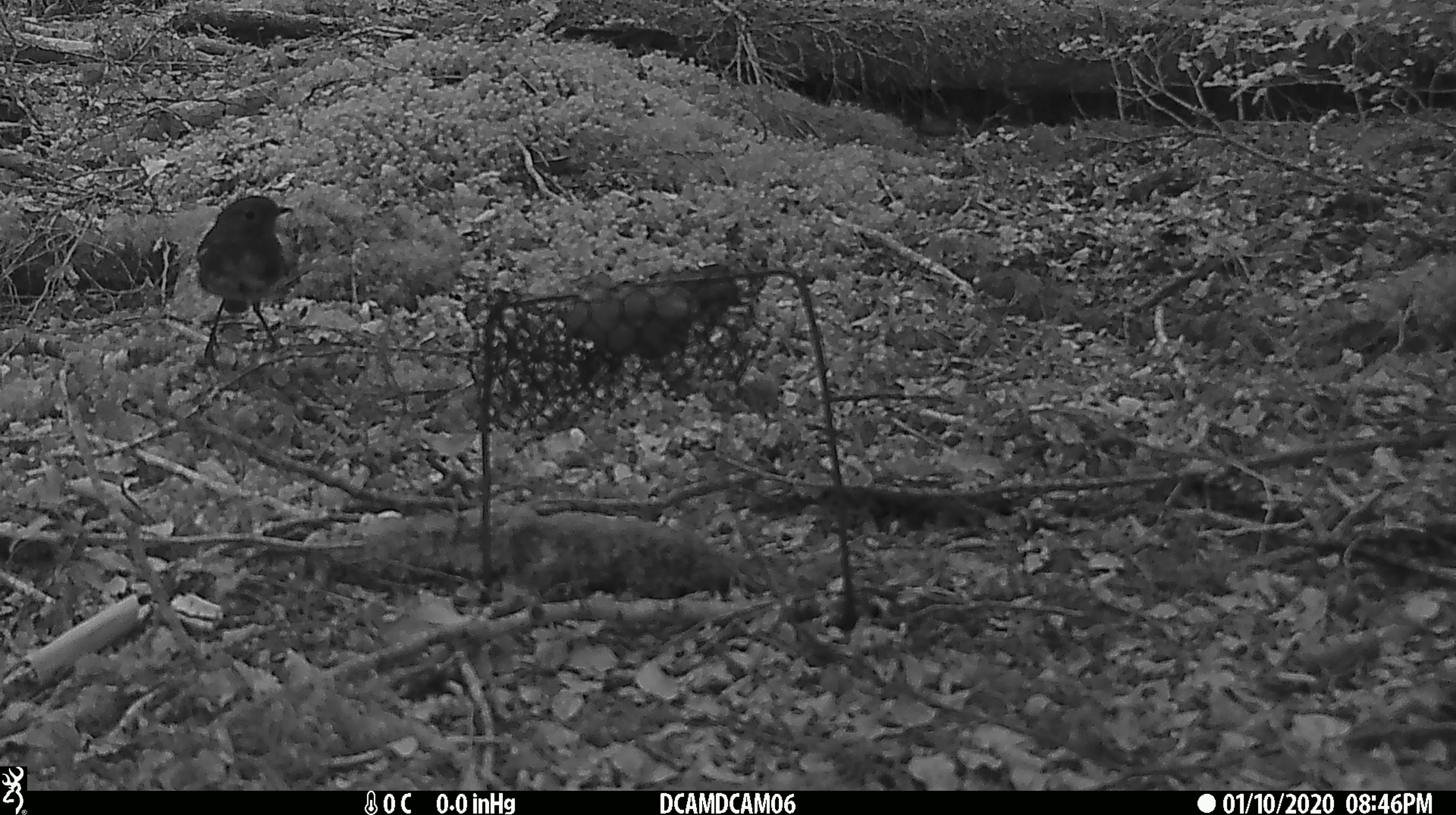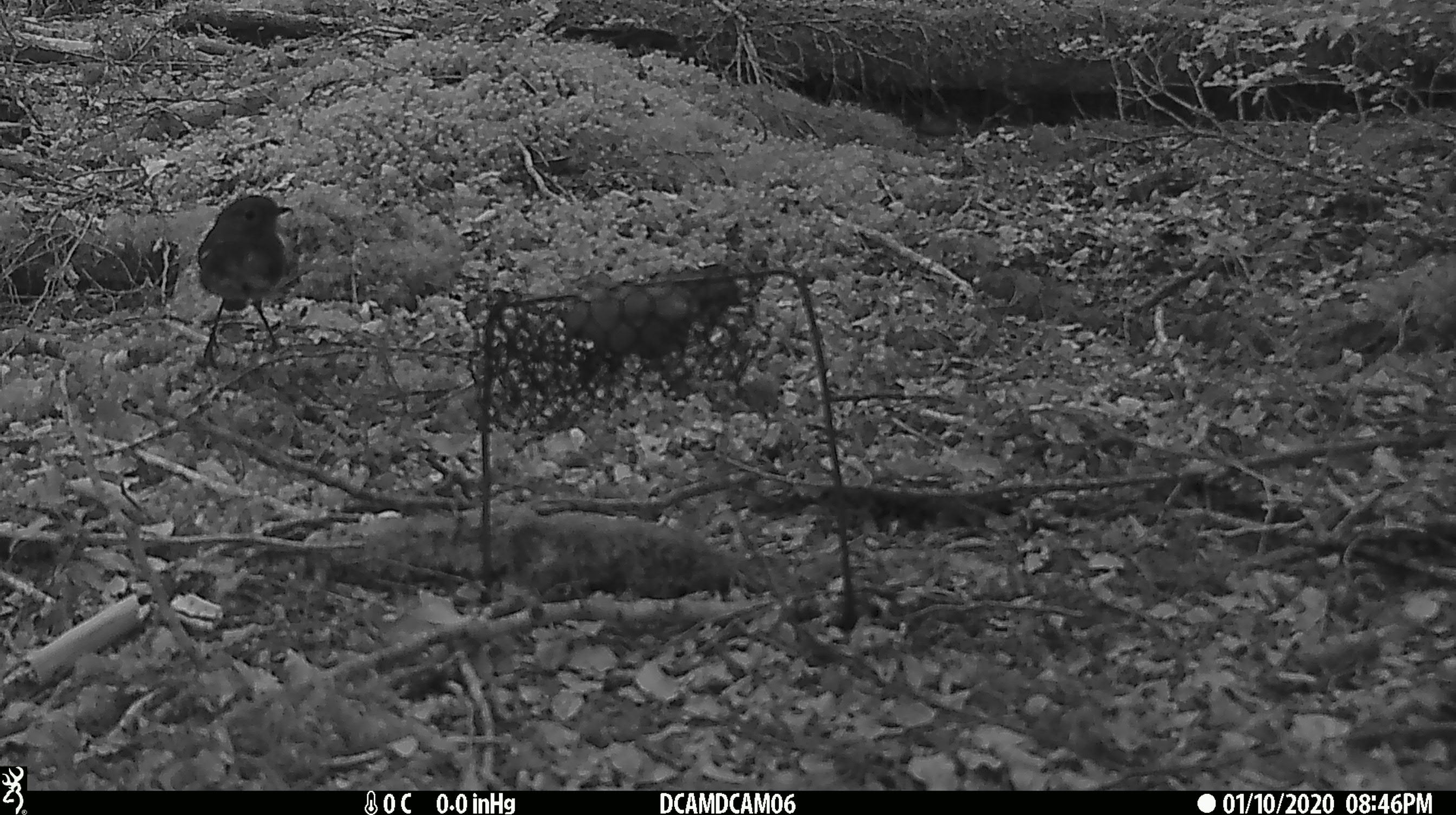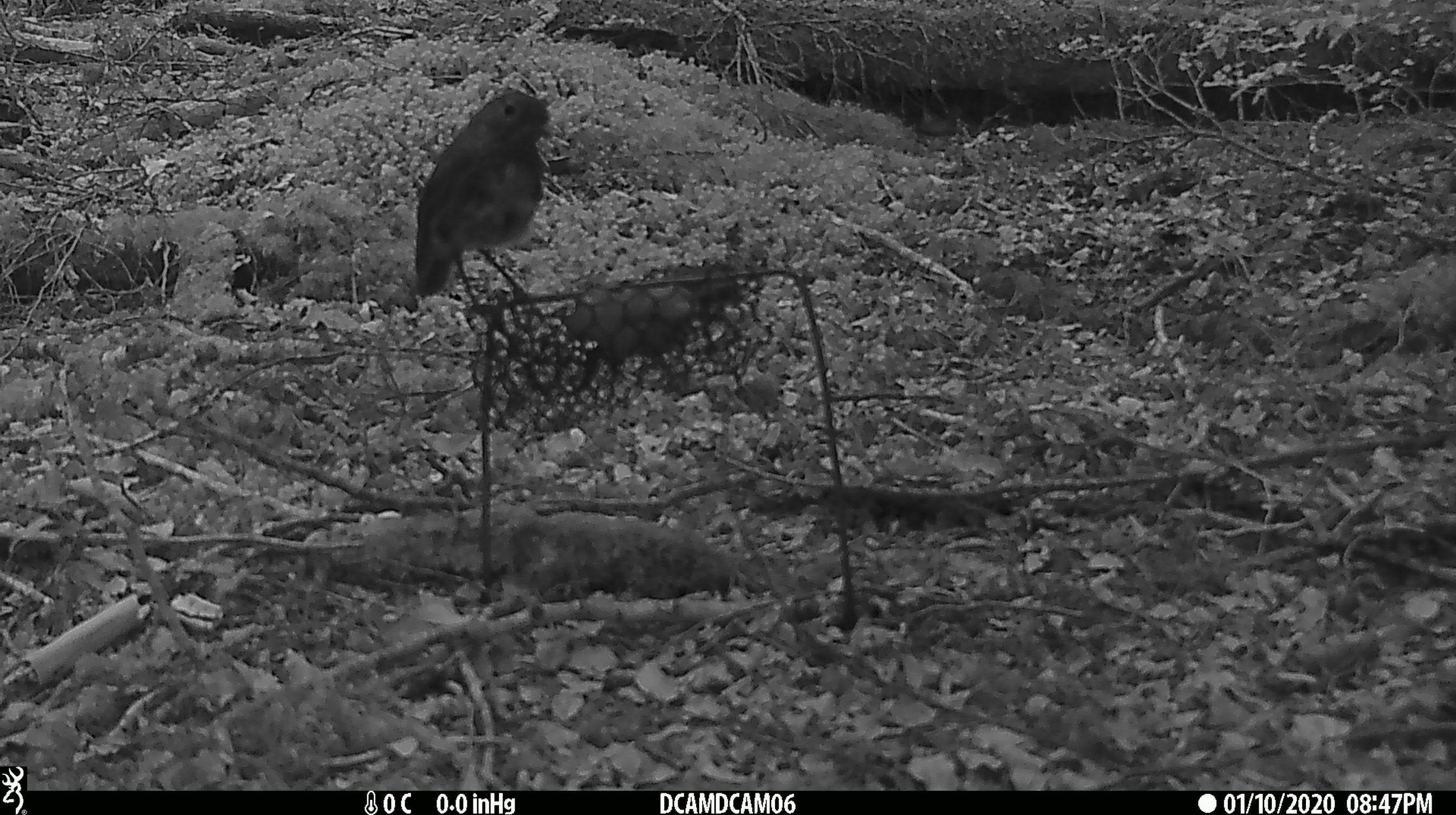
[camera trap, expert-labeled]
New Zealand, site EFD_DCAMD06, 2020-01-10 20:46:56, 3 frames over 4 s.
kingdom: Animalia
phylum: Chordata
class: Aves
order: Passeriformes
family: Petroicidae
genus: Petroica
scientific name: Petroica australis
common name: new zealand robin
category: robin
Robin (new zealand robin) (Petroica australis).